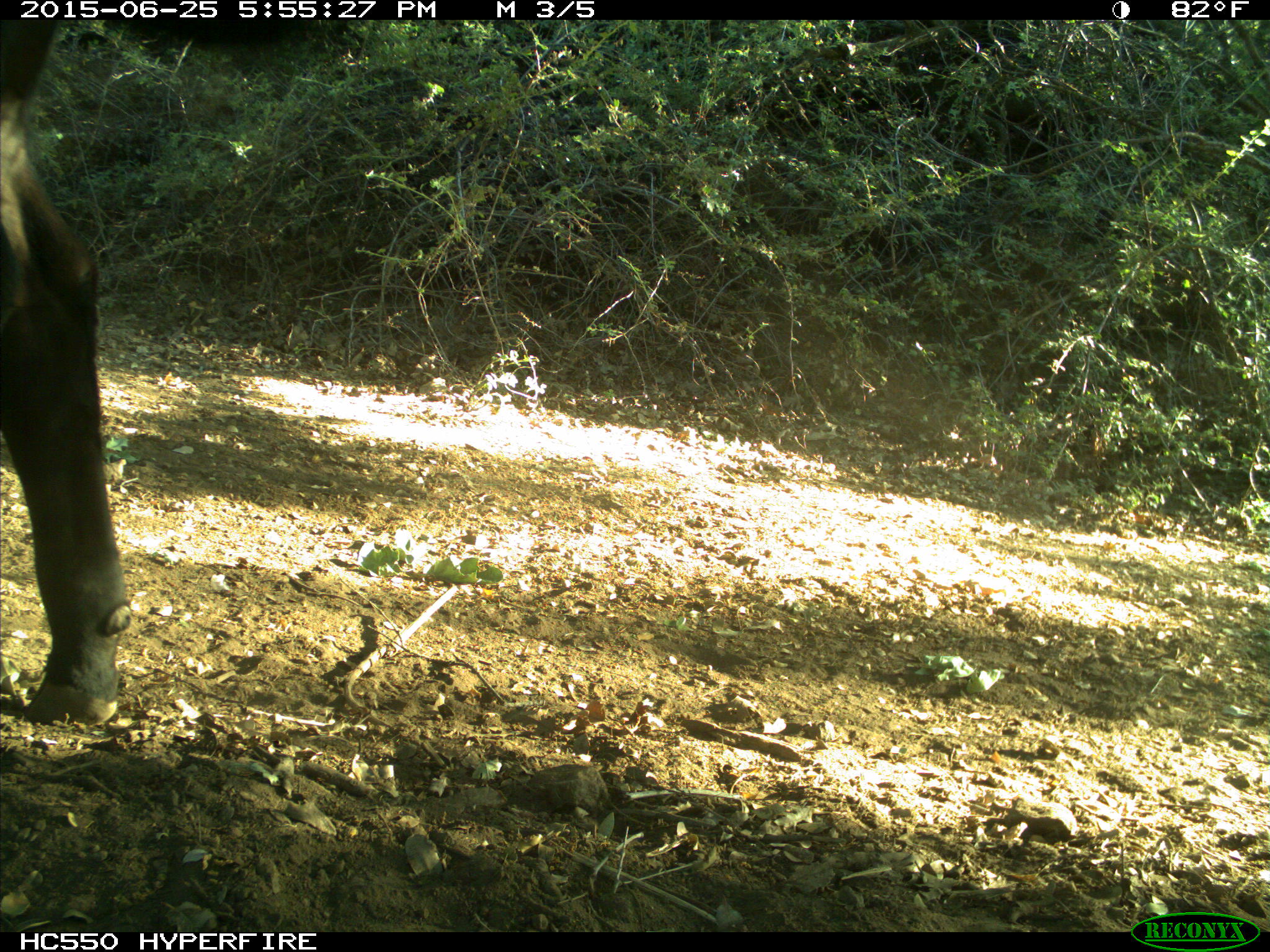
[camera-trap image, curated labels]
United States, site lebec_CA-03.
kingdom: Animalia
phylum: Chordata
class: Mammalia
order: Artiodactyla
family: Bovidae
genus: Bos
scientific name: Bos taurus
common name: domestic cow